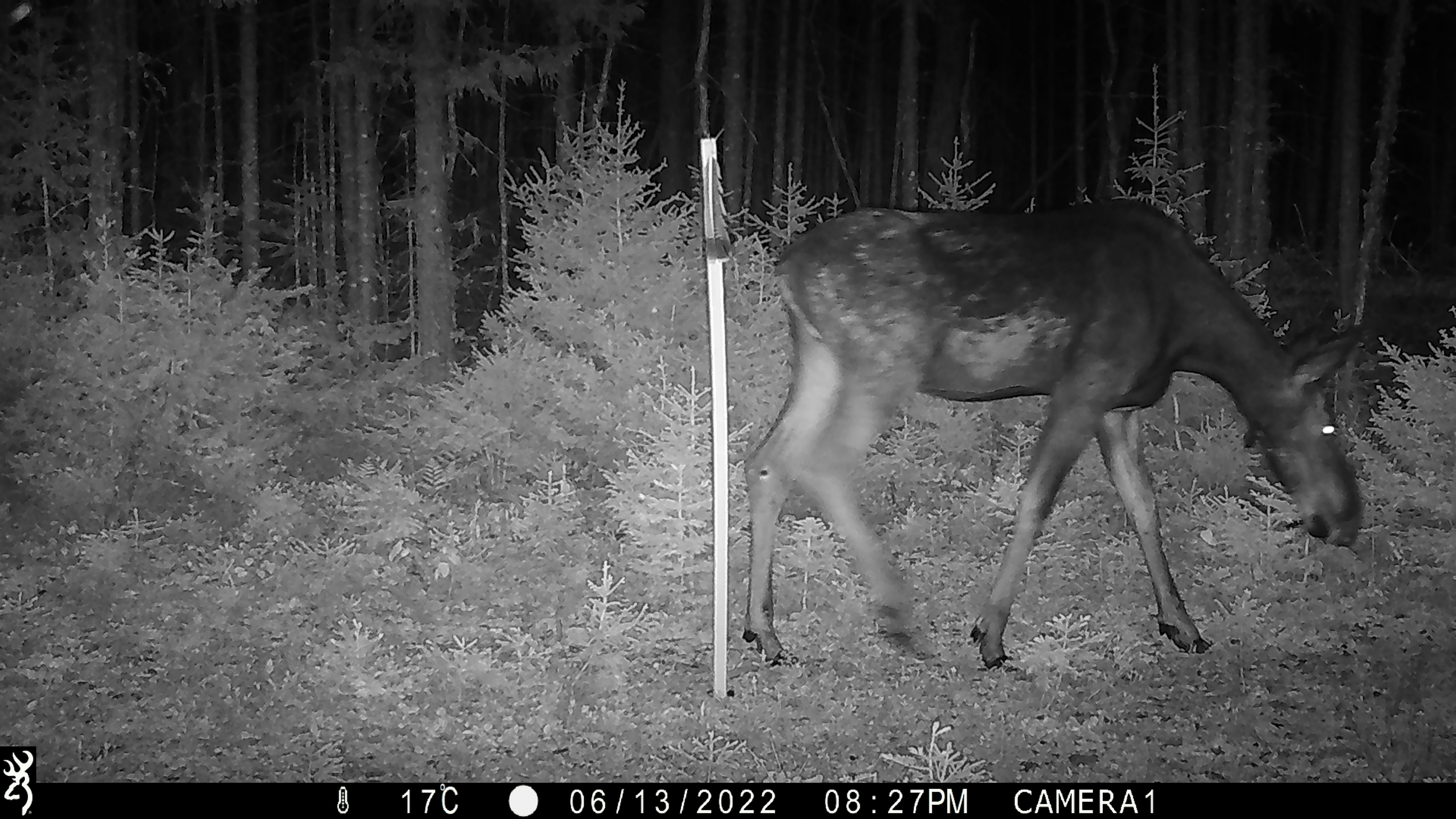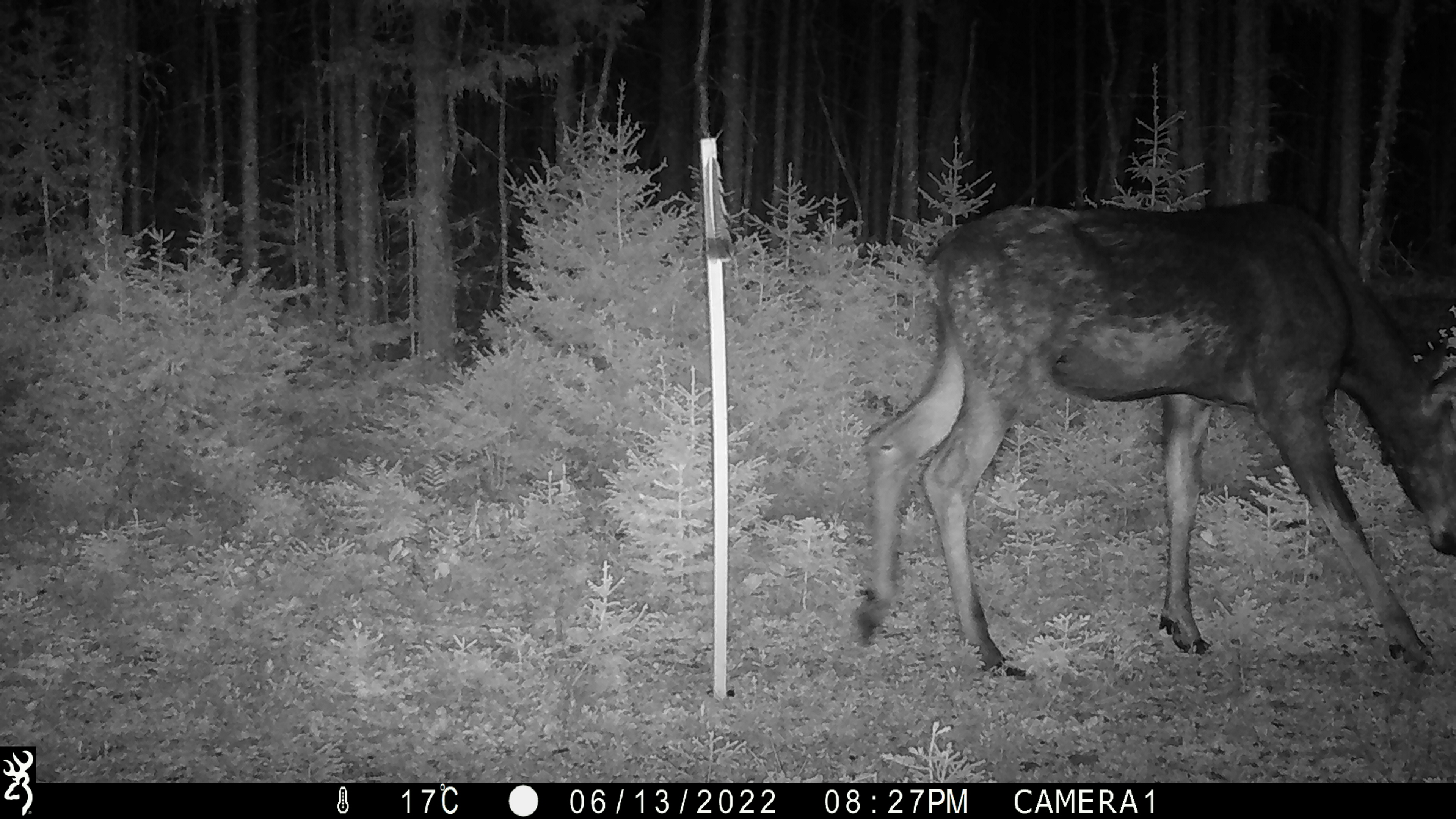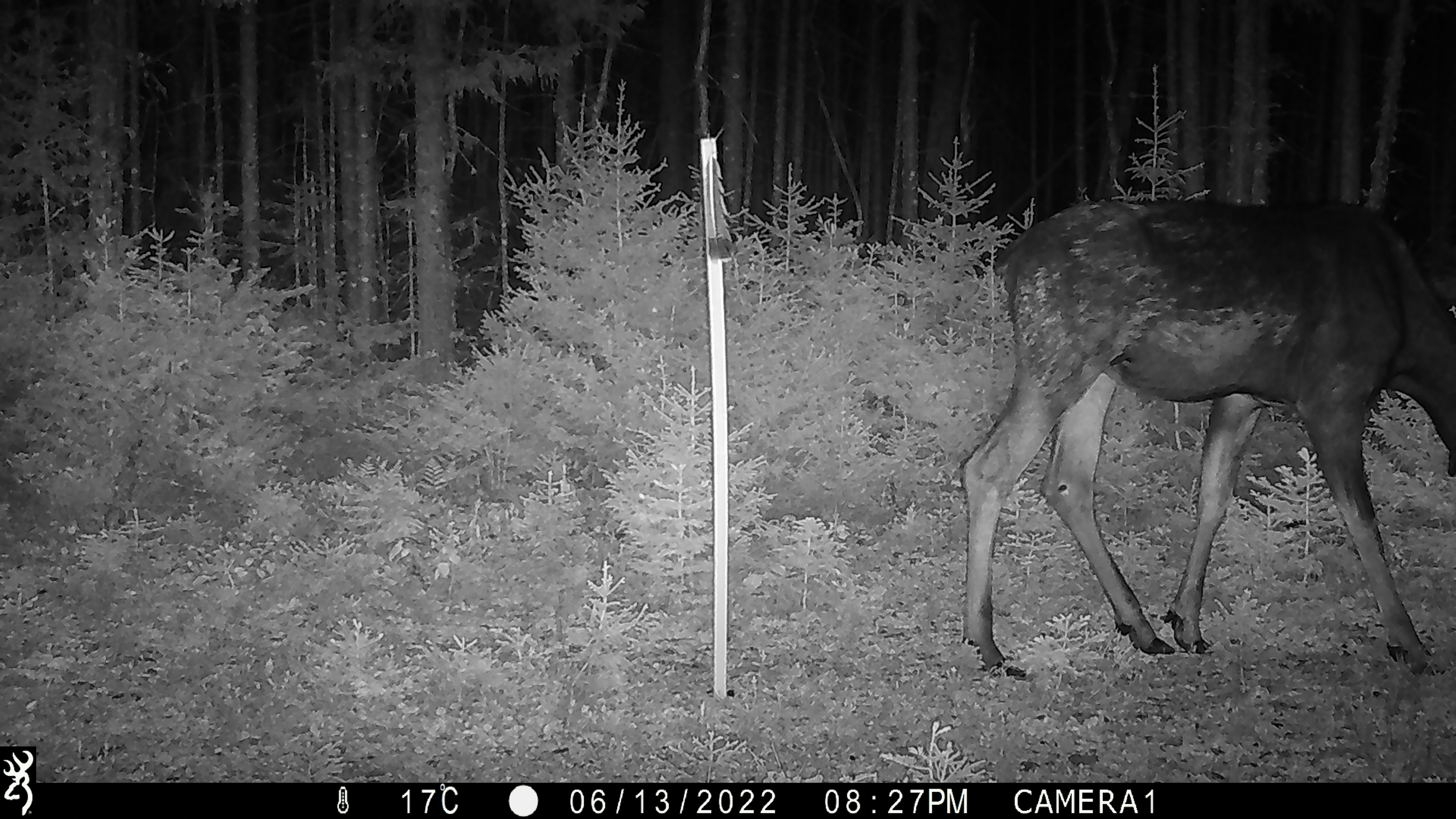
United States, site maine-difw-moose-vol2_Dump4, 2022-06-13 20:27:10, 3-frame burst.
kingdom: Animalia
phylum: Chordata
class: Mammalia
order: Artiodactyla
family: Cervidae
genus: Alces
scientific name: Alces alces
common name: moose